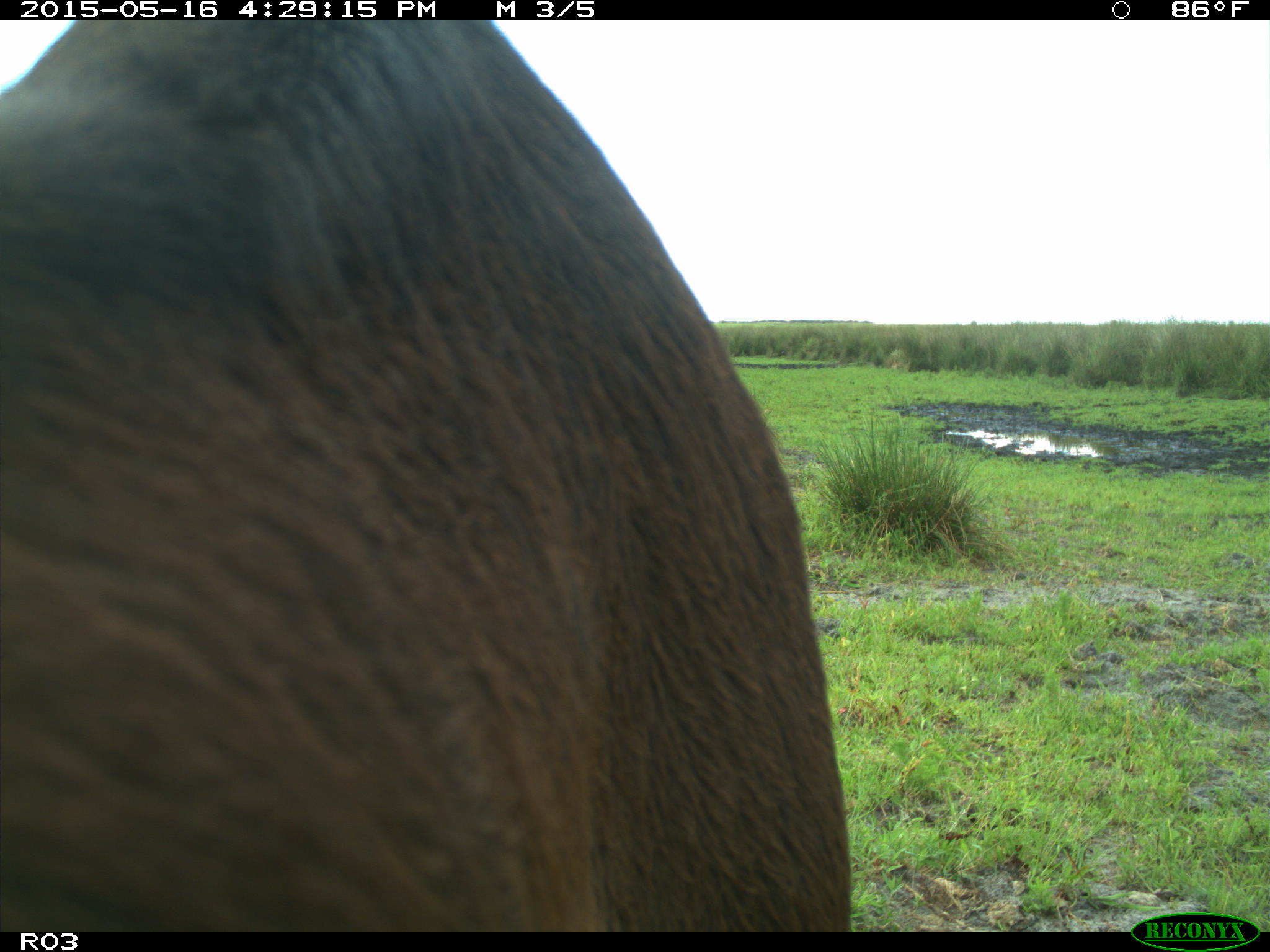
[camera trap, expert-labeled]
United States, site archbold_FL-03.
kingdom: Animalia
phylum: Chordata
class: Mammalia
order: Artiodactyla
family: Bovidae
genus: Bos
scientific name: Bos taurus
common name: domestic cow